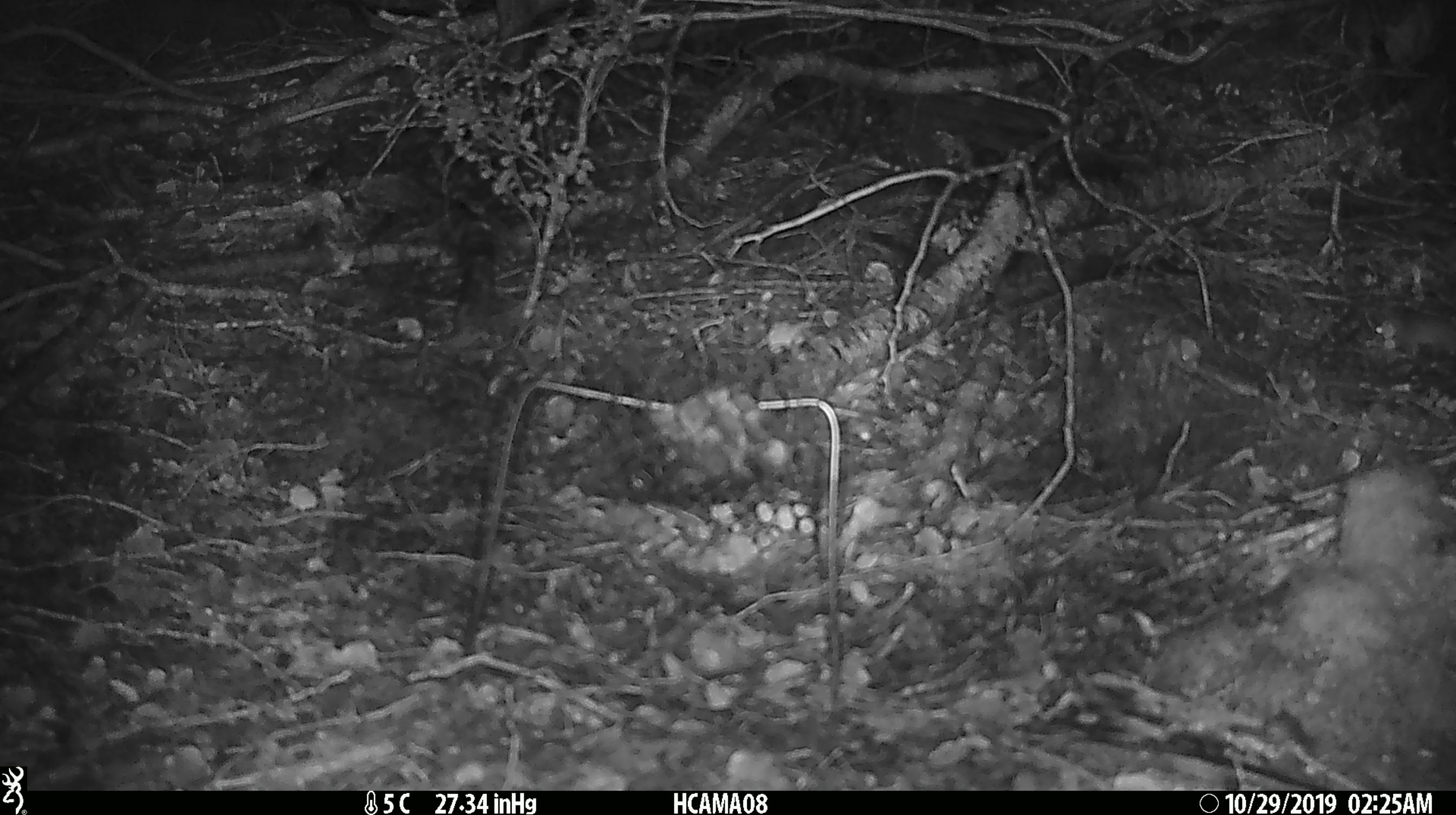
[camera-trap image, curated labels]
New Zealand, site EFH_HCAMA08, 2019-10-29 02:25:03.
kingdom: Animalia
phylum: Chordata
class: Mammalia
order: Rodentia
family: Muridae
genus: Mus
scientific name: Mus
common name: mouse